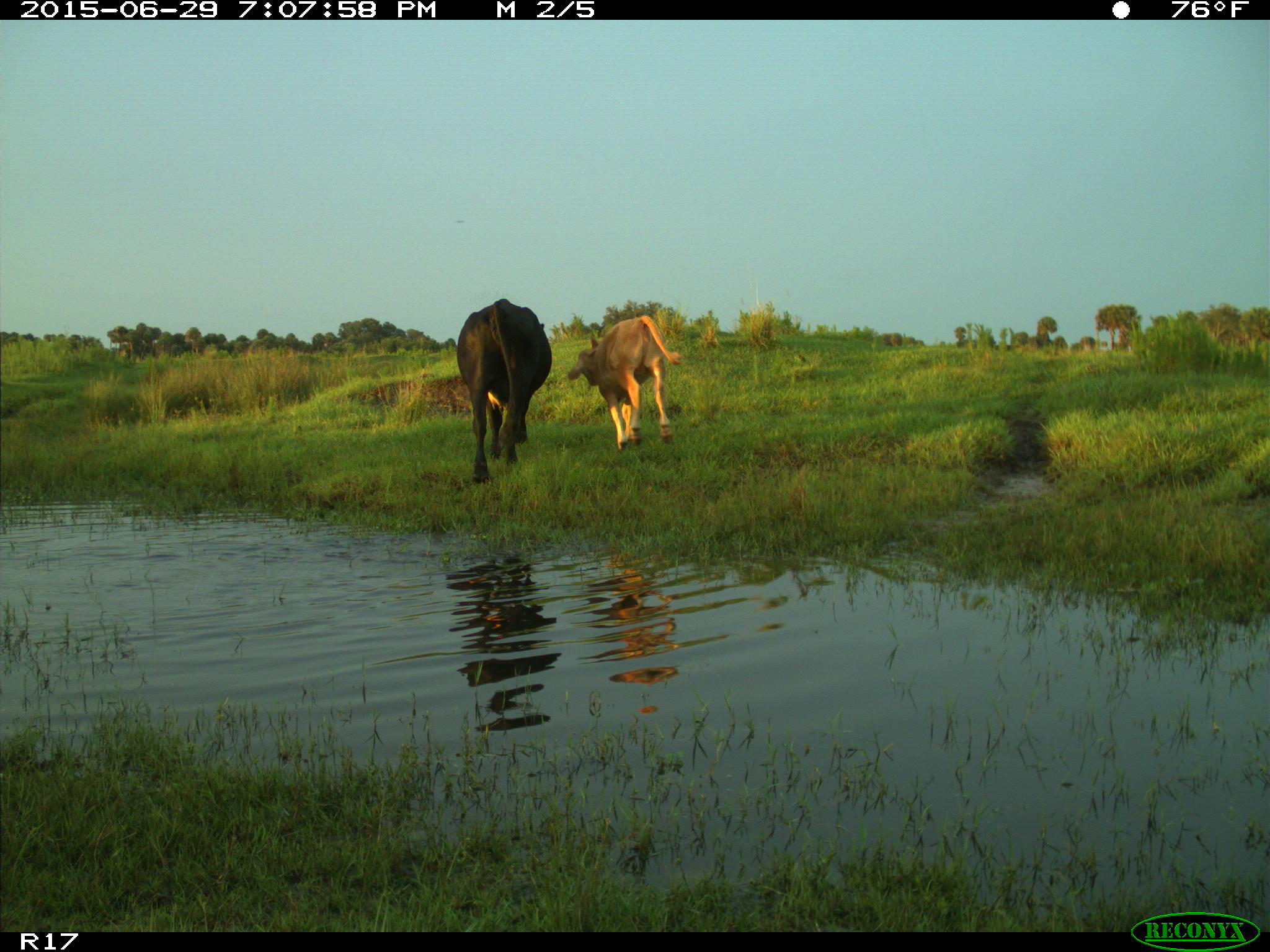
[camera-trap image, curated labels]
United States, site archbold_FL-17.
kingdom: Animalia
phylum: Chordata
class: Mammalia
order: Artiodactyla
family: Bovidae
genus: Bos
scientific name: Bos taurus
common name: domestic cow